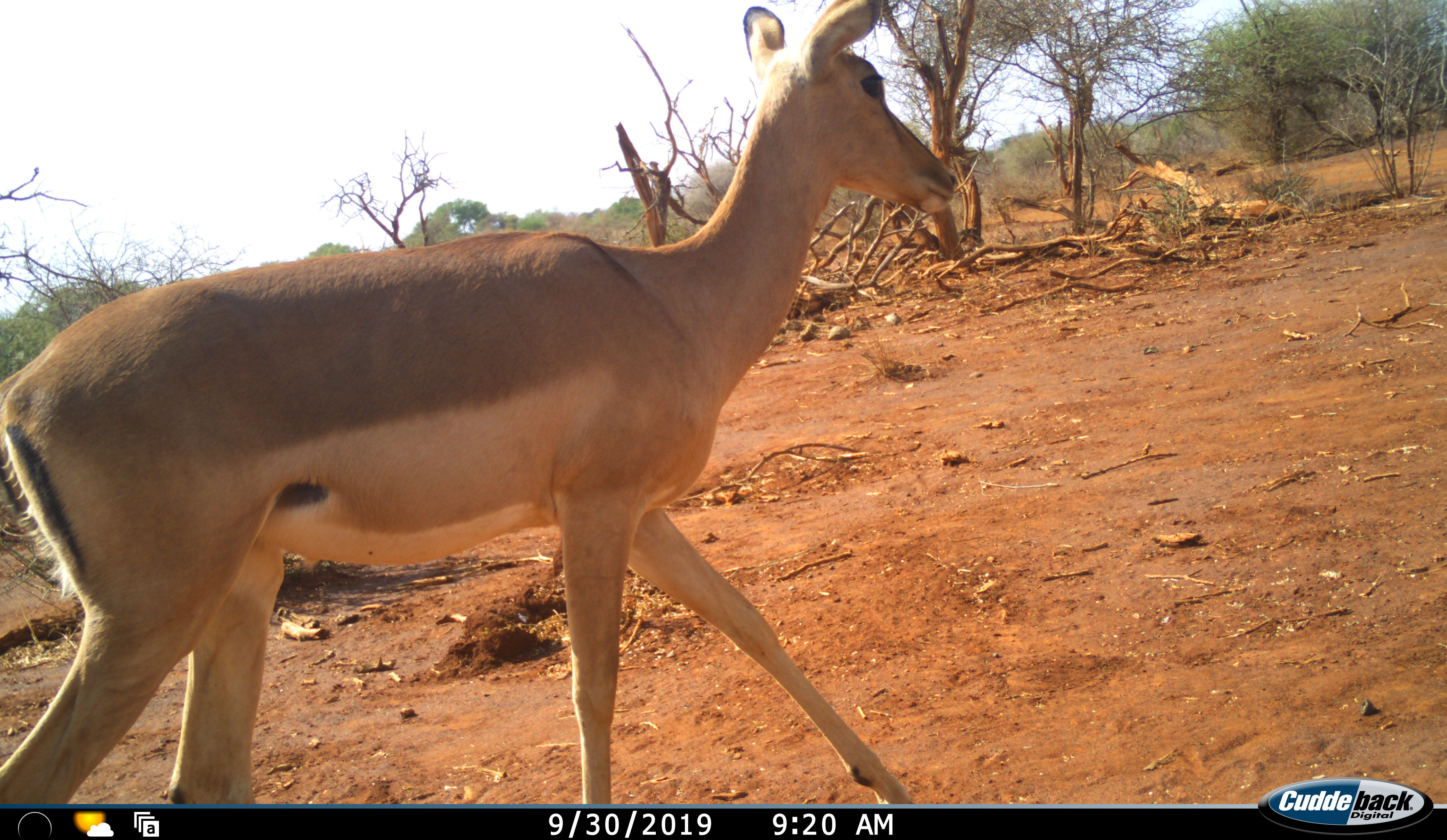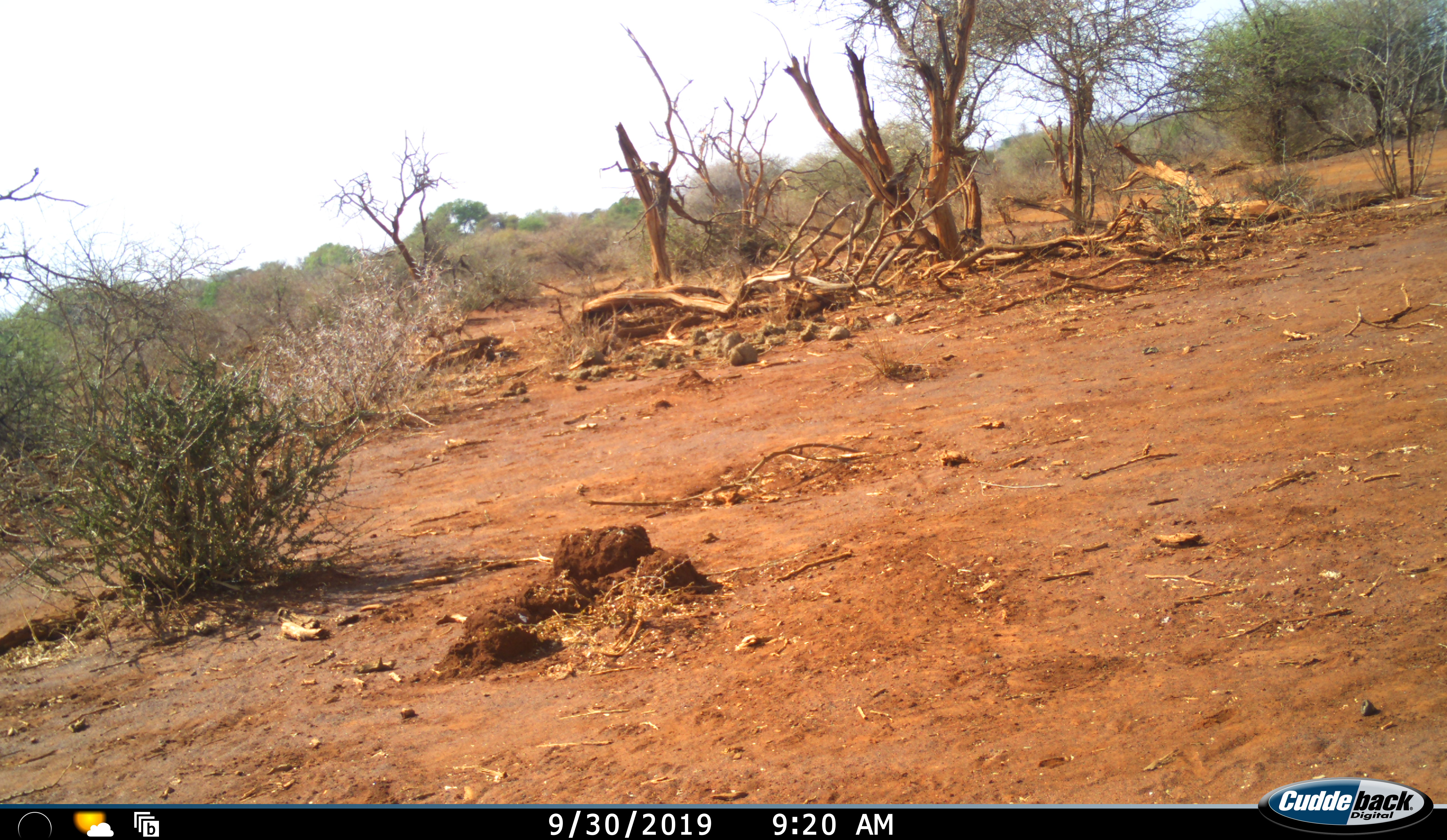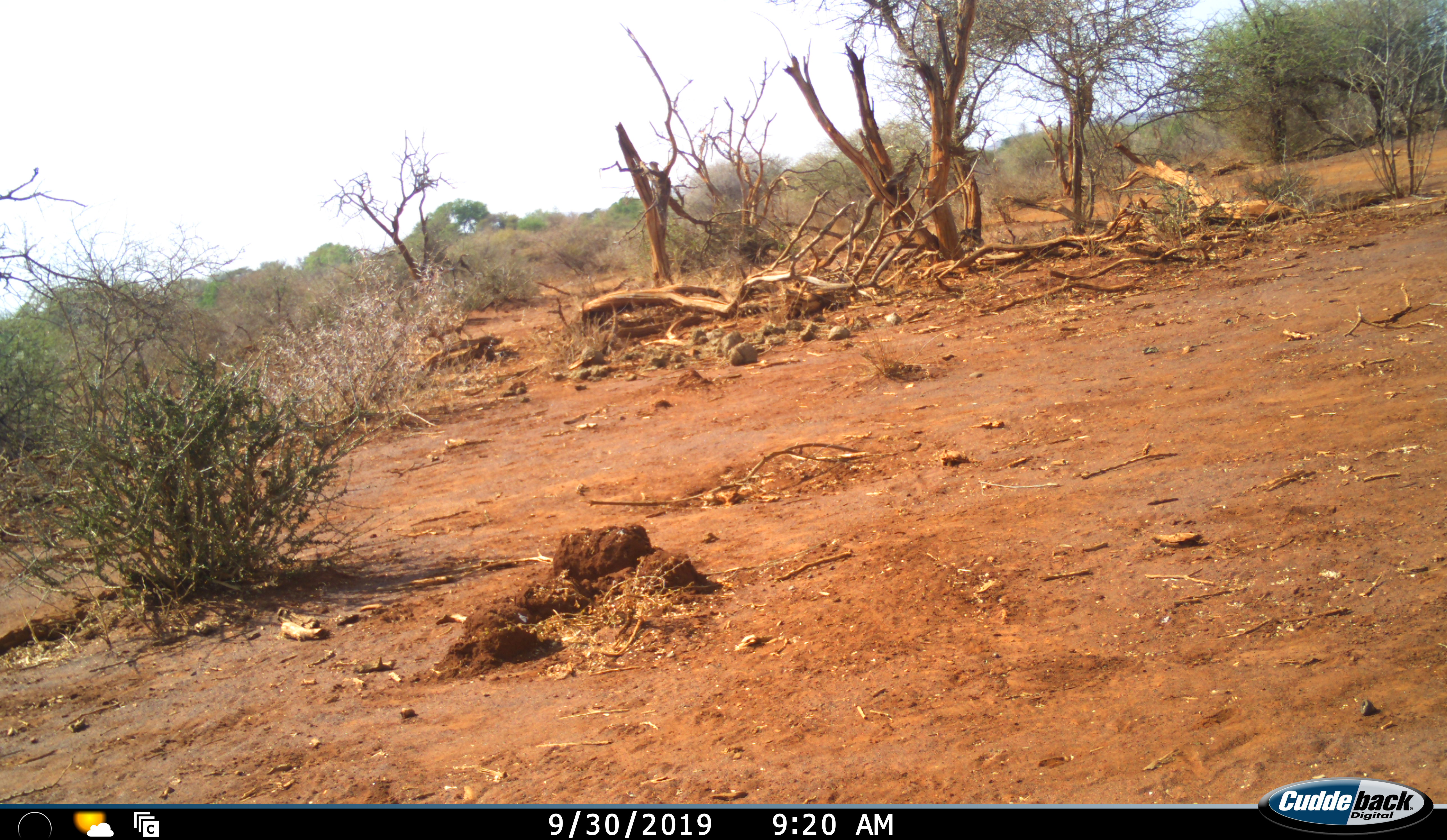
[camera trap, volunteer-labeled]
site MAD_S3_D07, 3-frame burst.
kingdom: Animalia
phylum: Chordata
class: Mammalia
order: Artiodactyla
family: Bovidae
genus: Aepyceros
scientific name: Aepyceros melampus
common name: impala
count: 1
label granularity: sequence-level